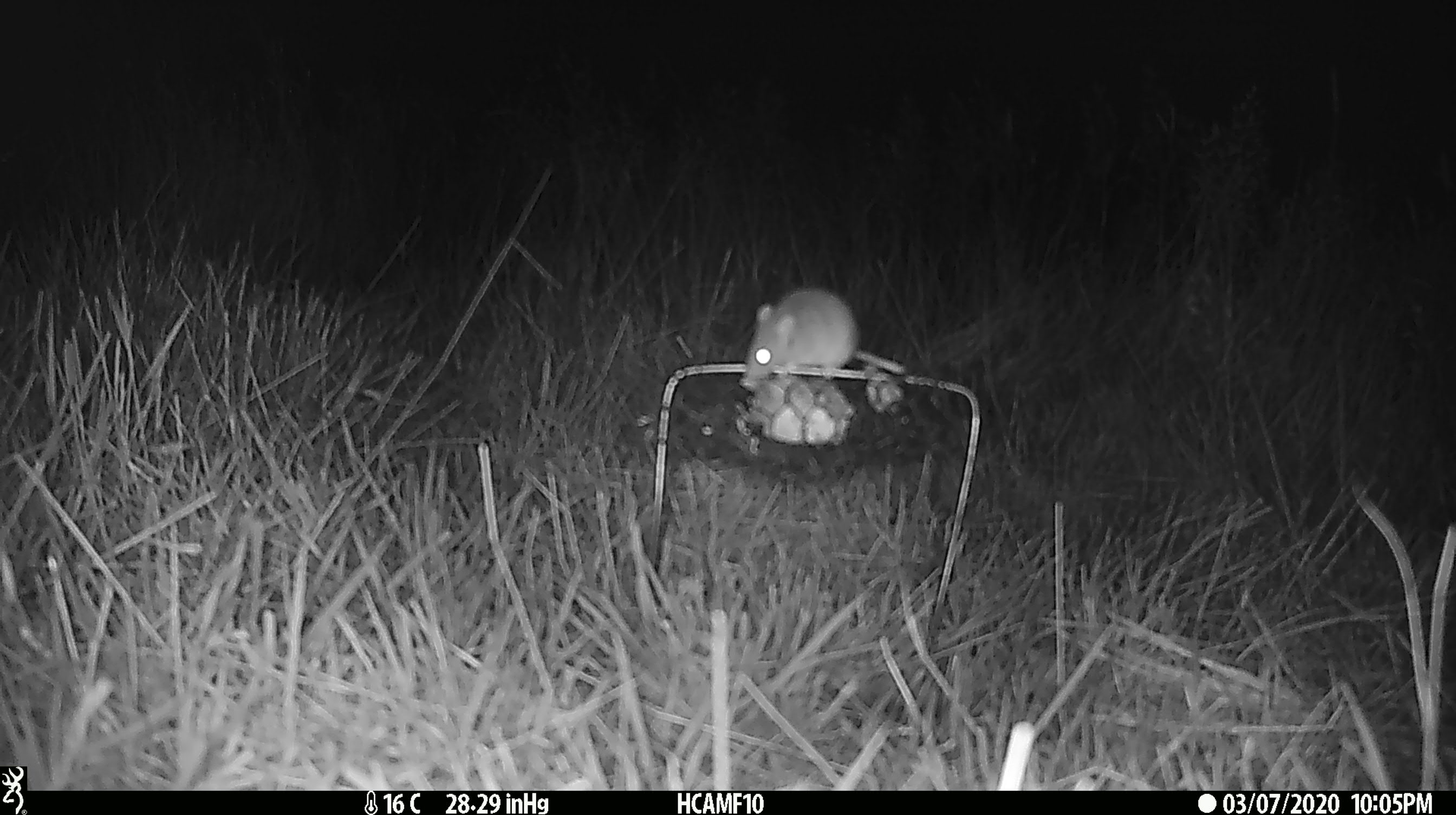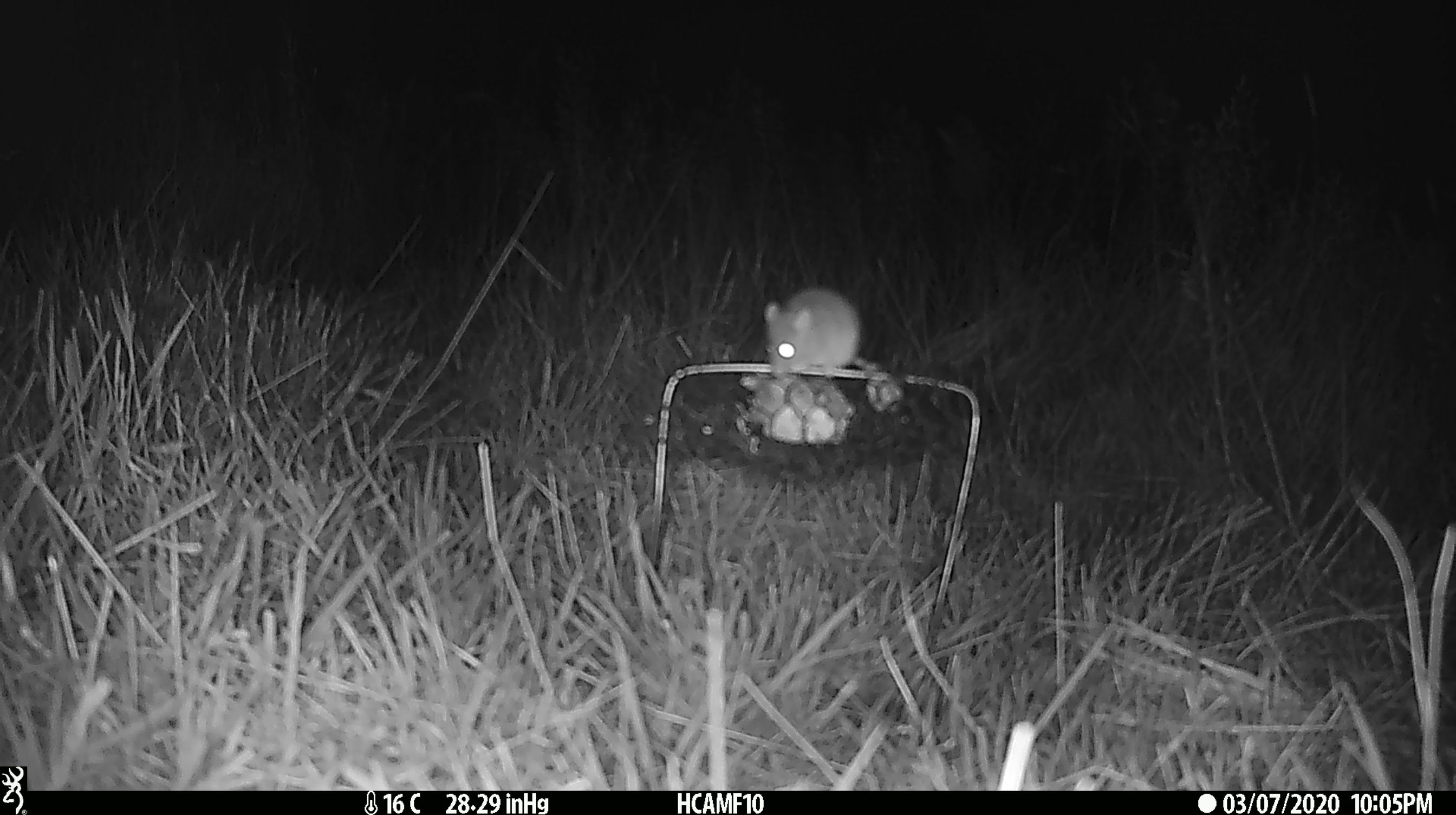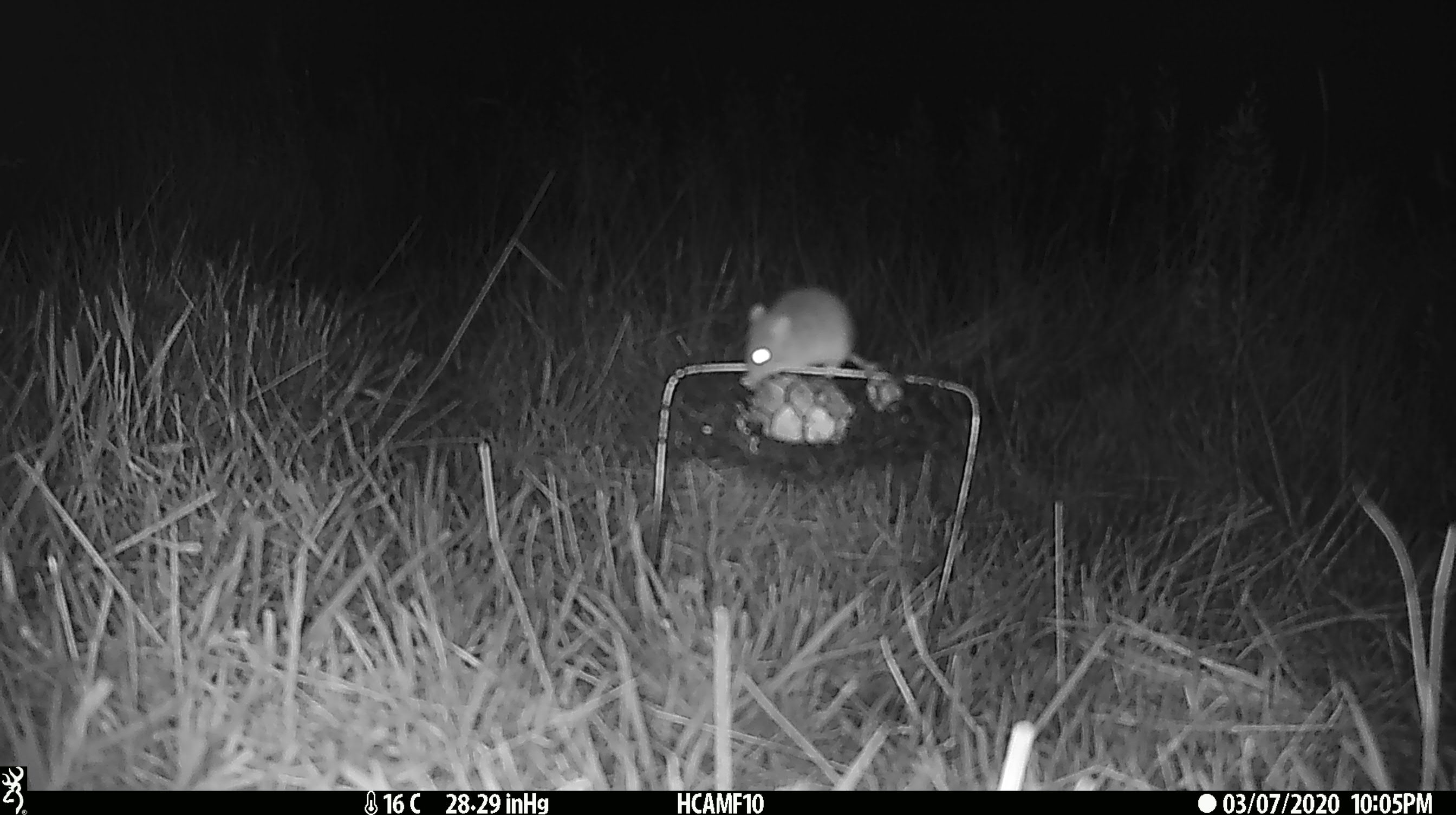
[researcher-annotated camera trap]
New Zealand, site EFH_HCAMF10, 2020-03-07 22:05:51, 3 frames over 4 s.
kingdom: Animalia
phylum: Chordata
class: Mammalia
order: Rodentia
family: Muridae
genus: Mus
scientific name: Mus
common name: mouse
Mouse (Mus).